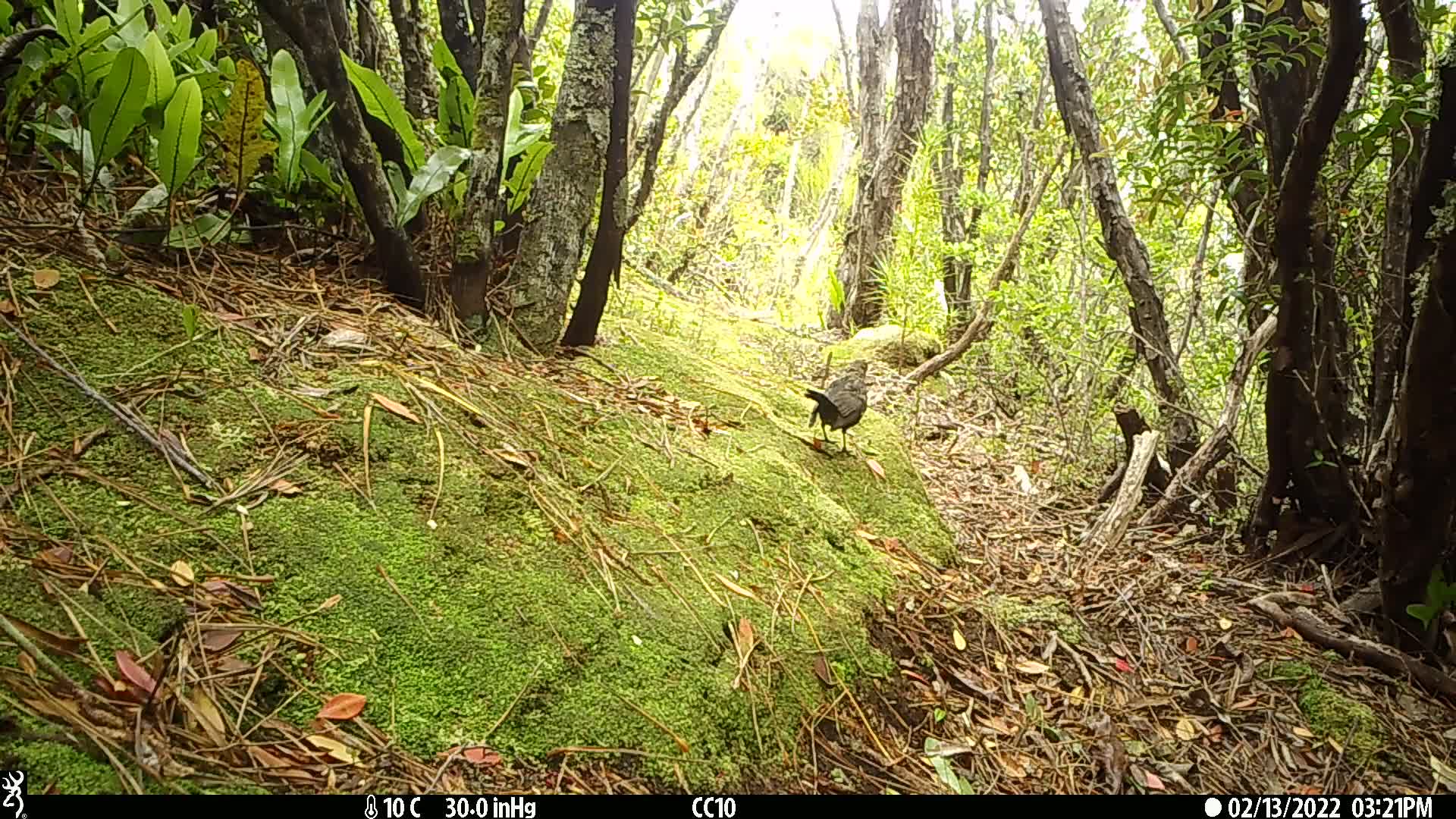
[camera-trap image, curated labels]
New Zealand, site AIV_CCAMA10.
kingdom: Animalia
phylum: Chordata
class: Aves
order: Passeriformes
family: Turdidae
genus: Turdus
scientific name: Turdus merula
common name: eurasian blackbird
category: blackbird